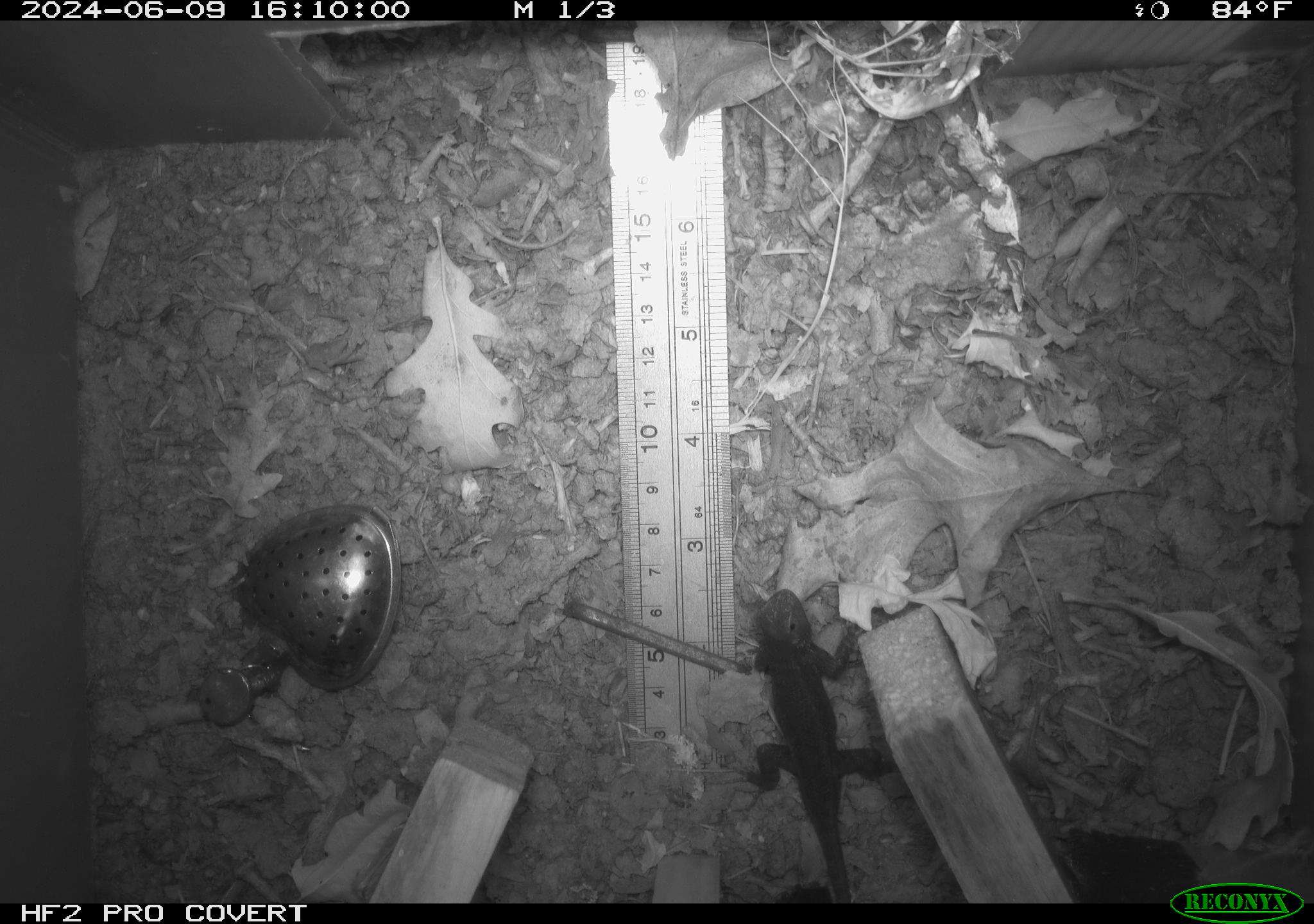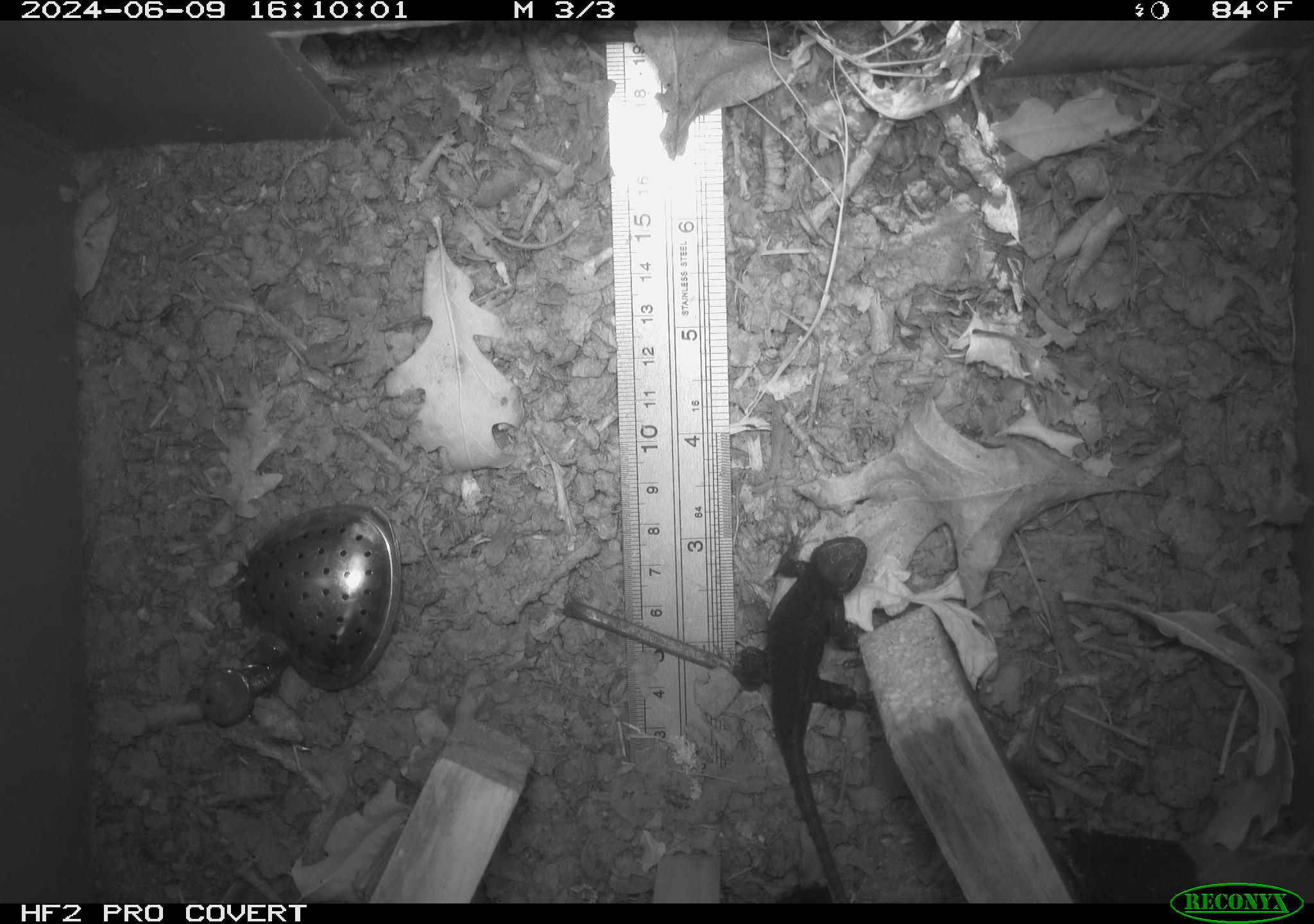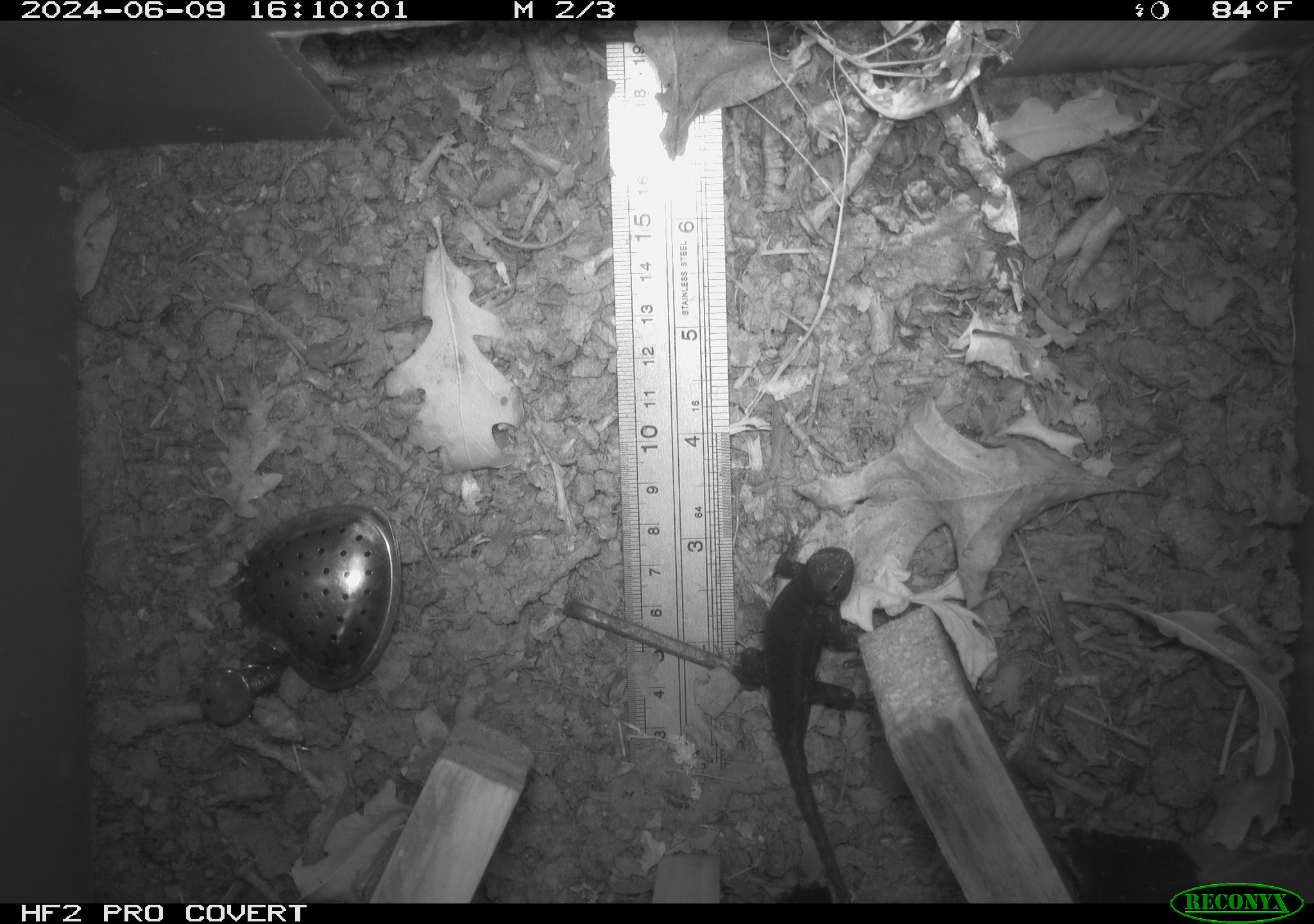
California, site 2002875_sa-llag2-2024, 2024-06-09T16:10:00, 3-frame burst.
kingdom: Animalia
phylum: Chordata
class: Reptilia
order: Squamata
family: Phrynosomatidae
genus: Sceloporus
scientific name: Sceloporus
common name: spiny lizards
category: sceloporus species